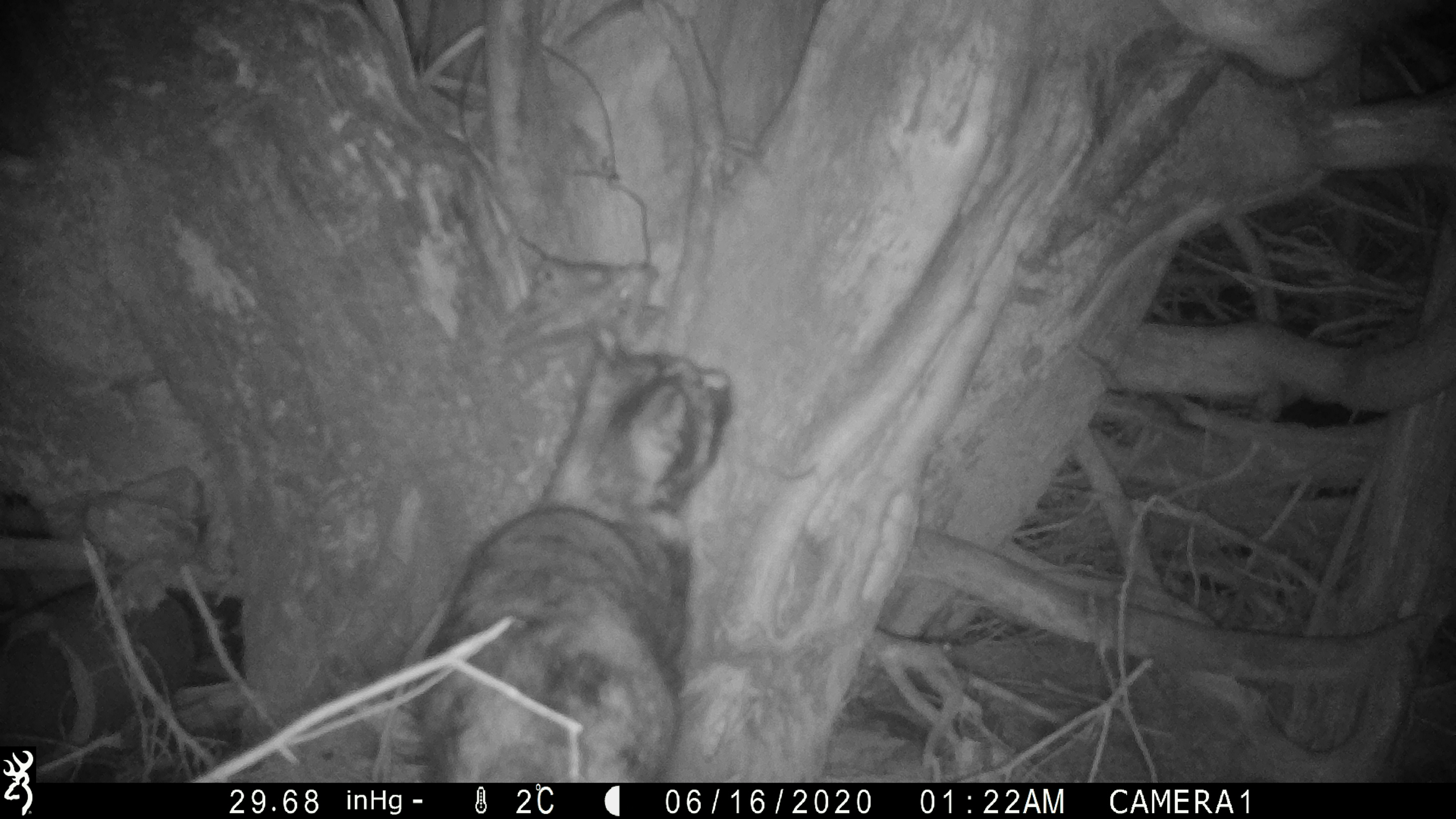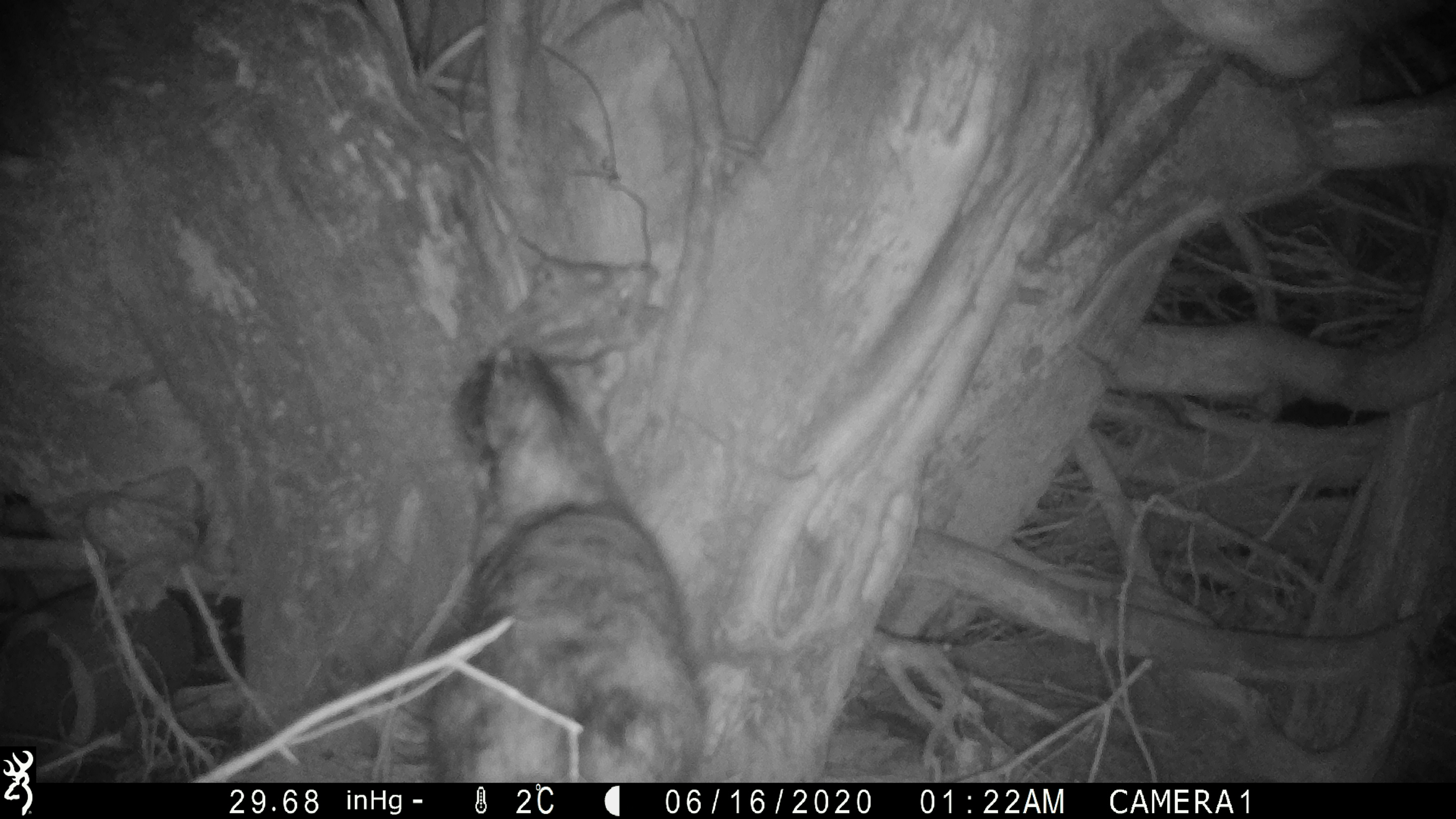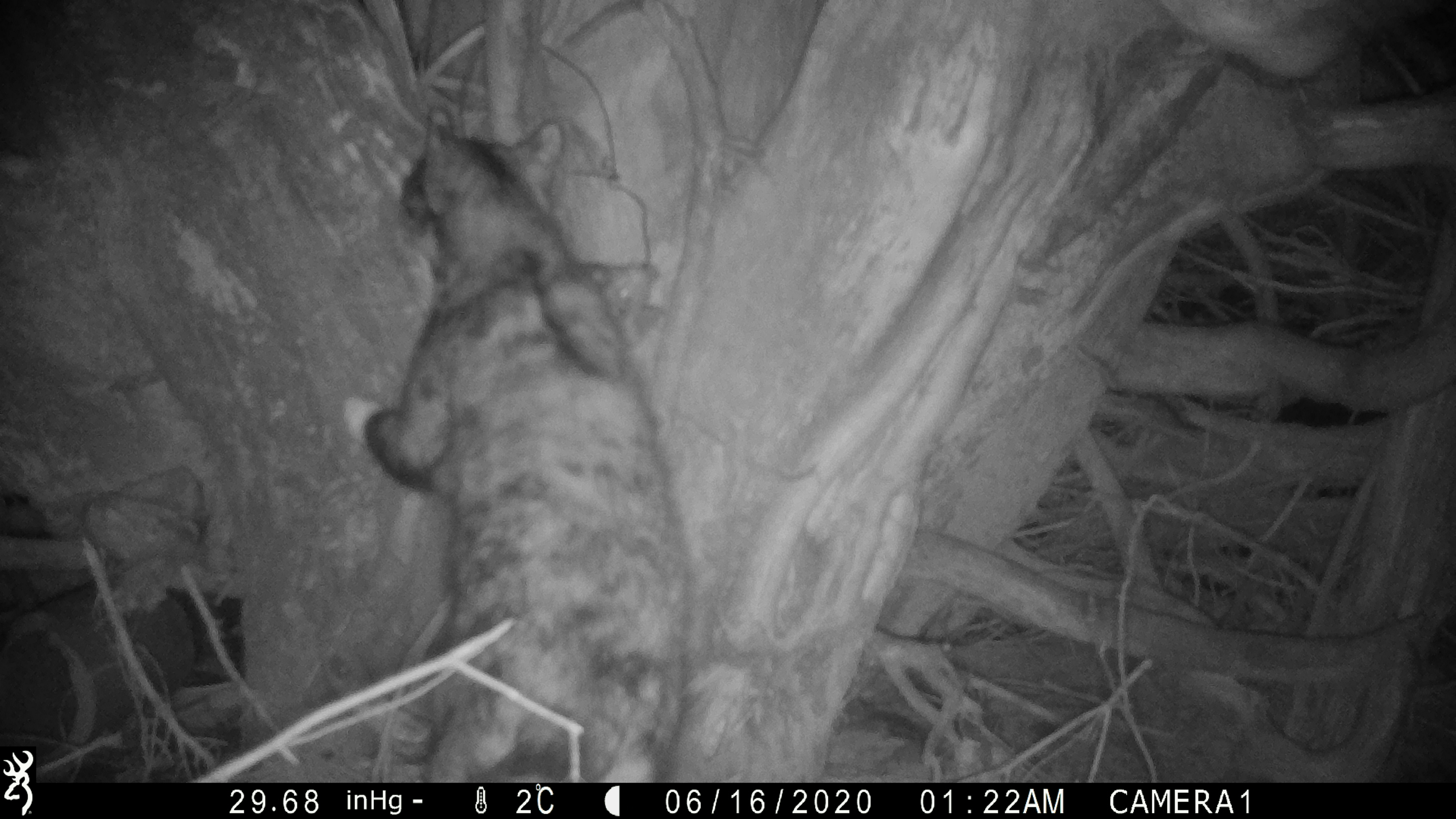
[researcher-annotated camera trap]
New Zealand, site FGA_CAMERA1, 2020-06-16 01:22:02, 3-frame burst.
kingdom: Animalia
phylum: Chordata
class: Mammalia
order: Carnivora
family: Felidae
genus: Felis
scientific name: Felis catus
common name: domestic cat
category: cat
Cat (domestic cat) (Felis catus).